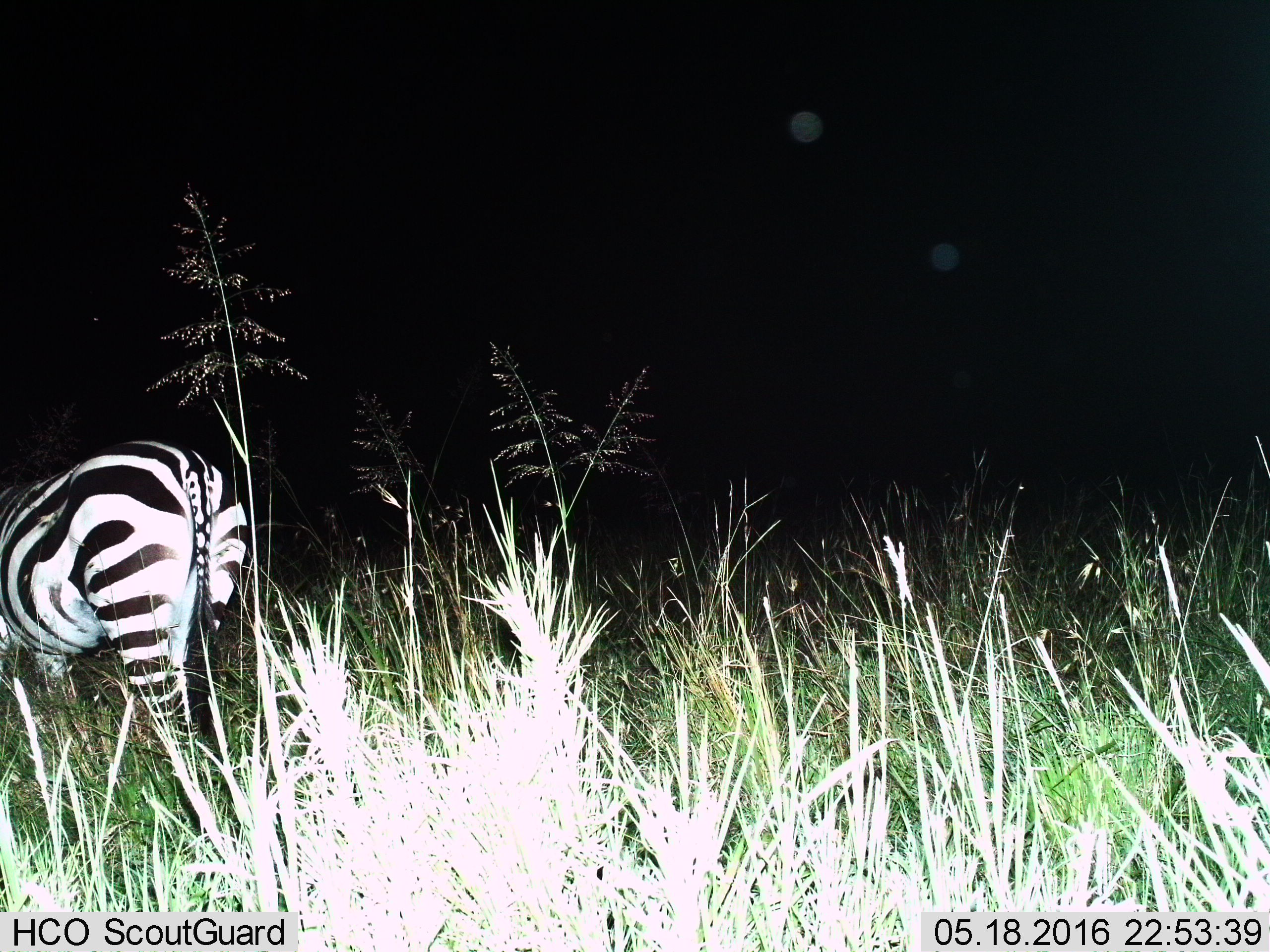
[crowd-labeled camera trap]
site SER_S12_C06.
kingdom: Animalia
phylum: Chordata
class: Mammalia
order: Perissodactyla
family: Equidae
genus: Equus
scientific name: Equus quagga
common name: plains zebra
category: zebraplains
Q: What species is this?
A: Zebraplains (plains zebra) (Equus quagga).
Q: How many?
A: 1.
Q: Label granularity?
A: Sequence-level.